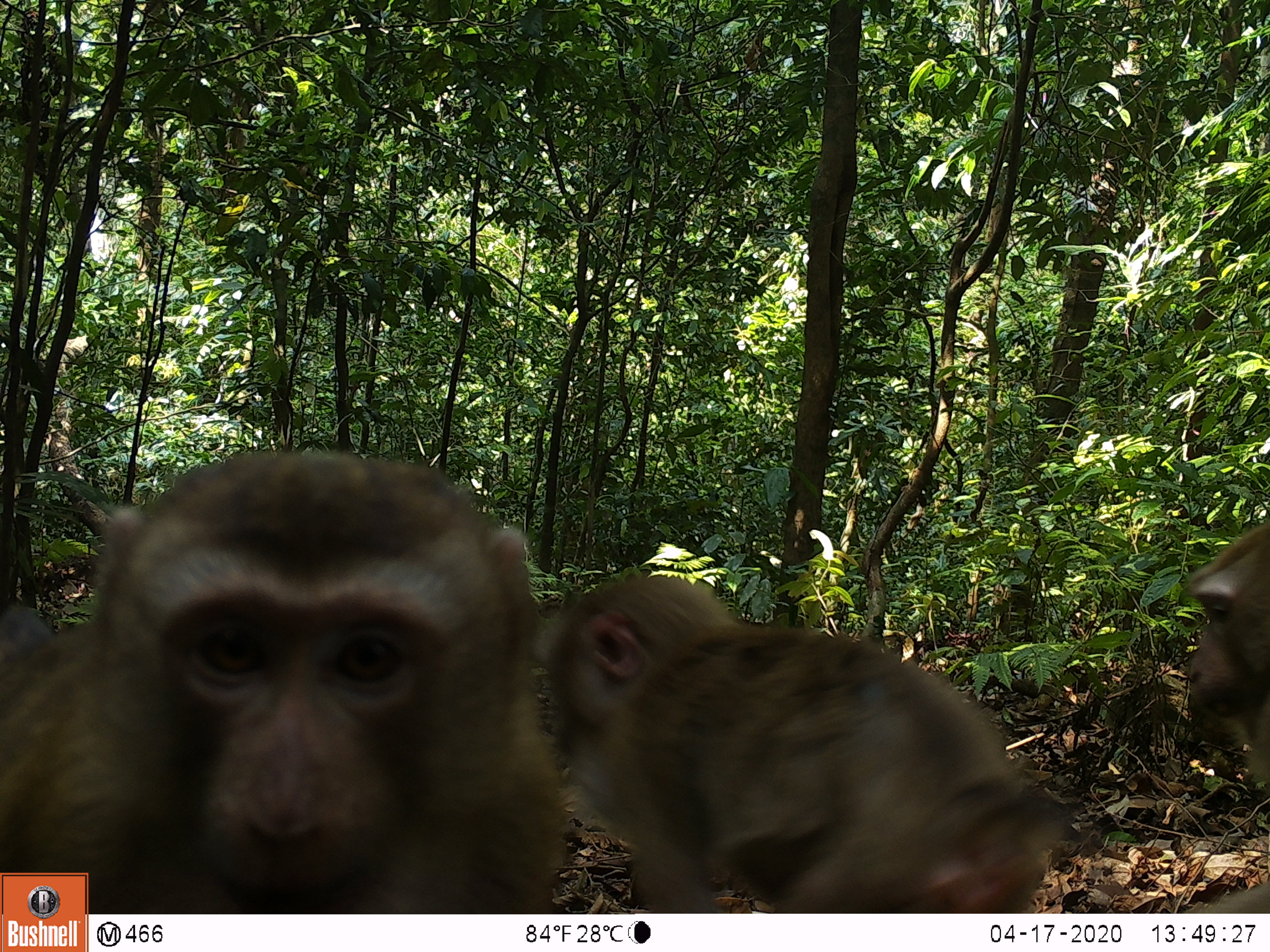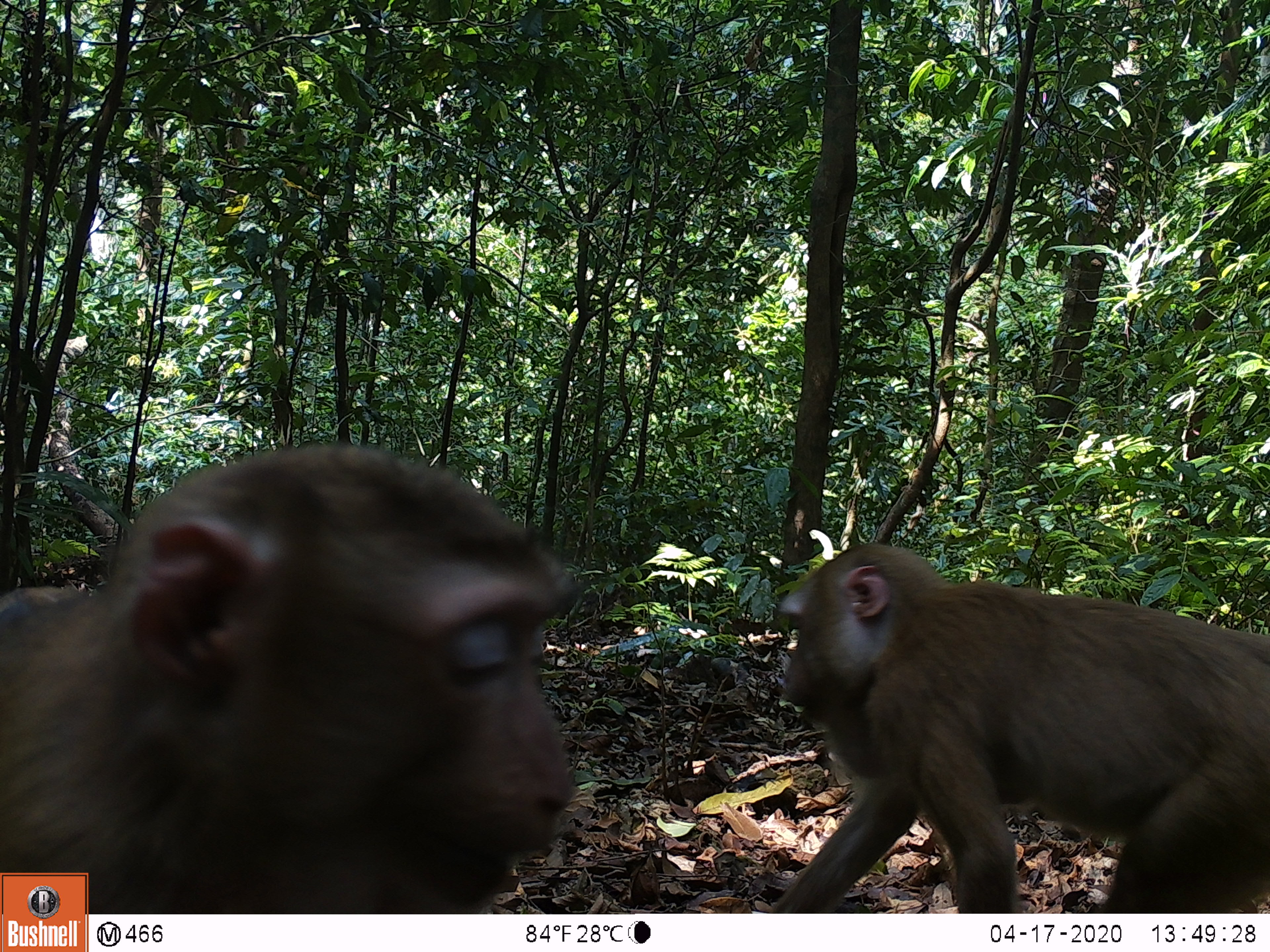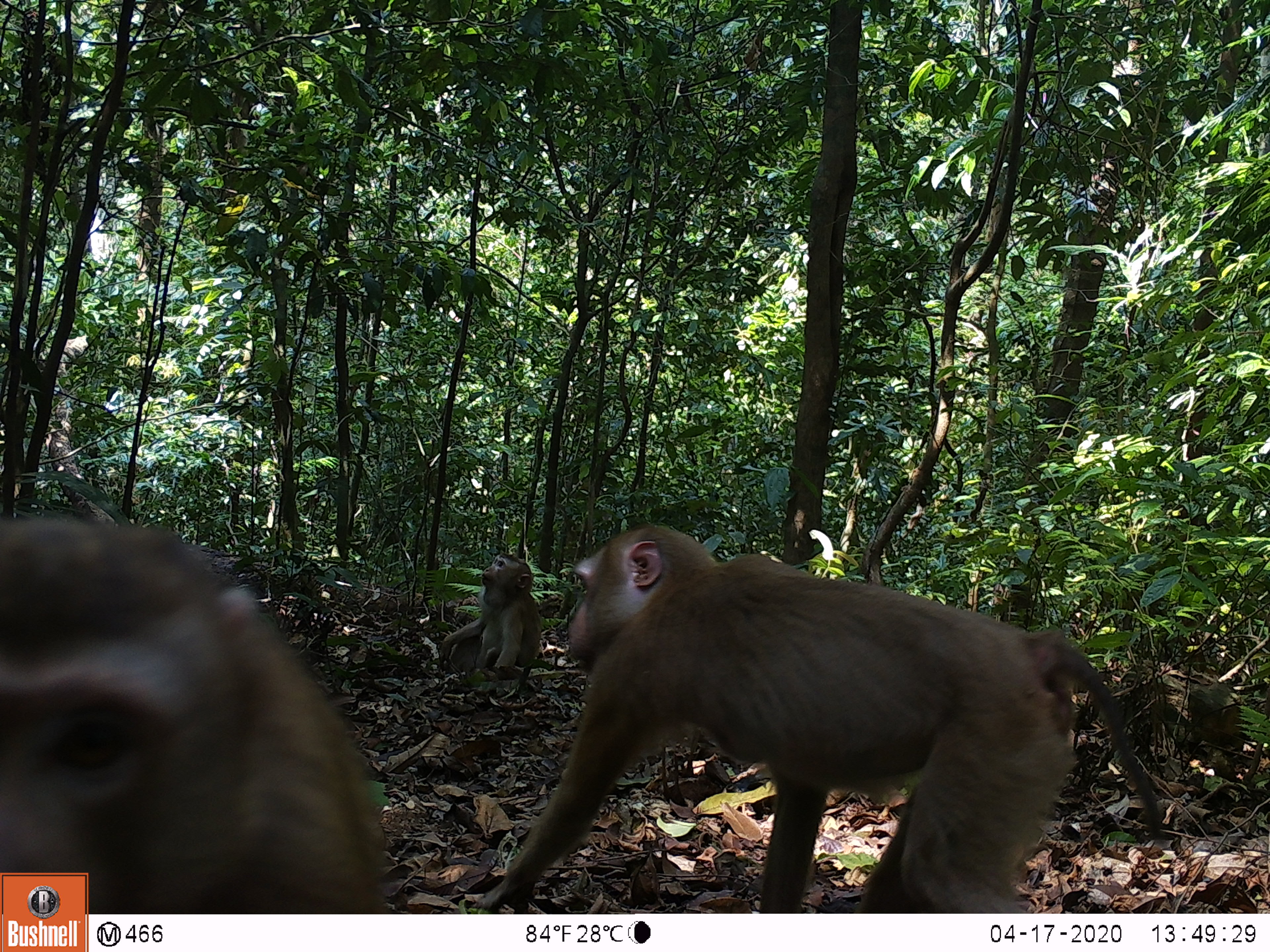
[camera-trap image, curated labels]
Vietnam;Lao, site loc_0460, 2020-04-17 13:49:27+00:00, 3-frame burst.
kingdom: Animalia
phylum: Chordata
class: Mammalia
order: Primates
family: Cercopithecidae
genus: Macaca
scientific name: Macaca nemestrina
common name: pig-tailed macaque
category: pig tailed macaque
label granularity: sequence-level